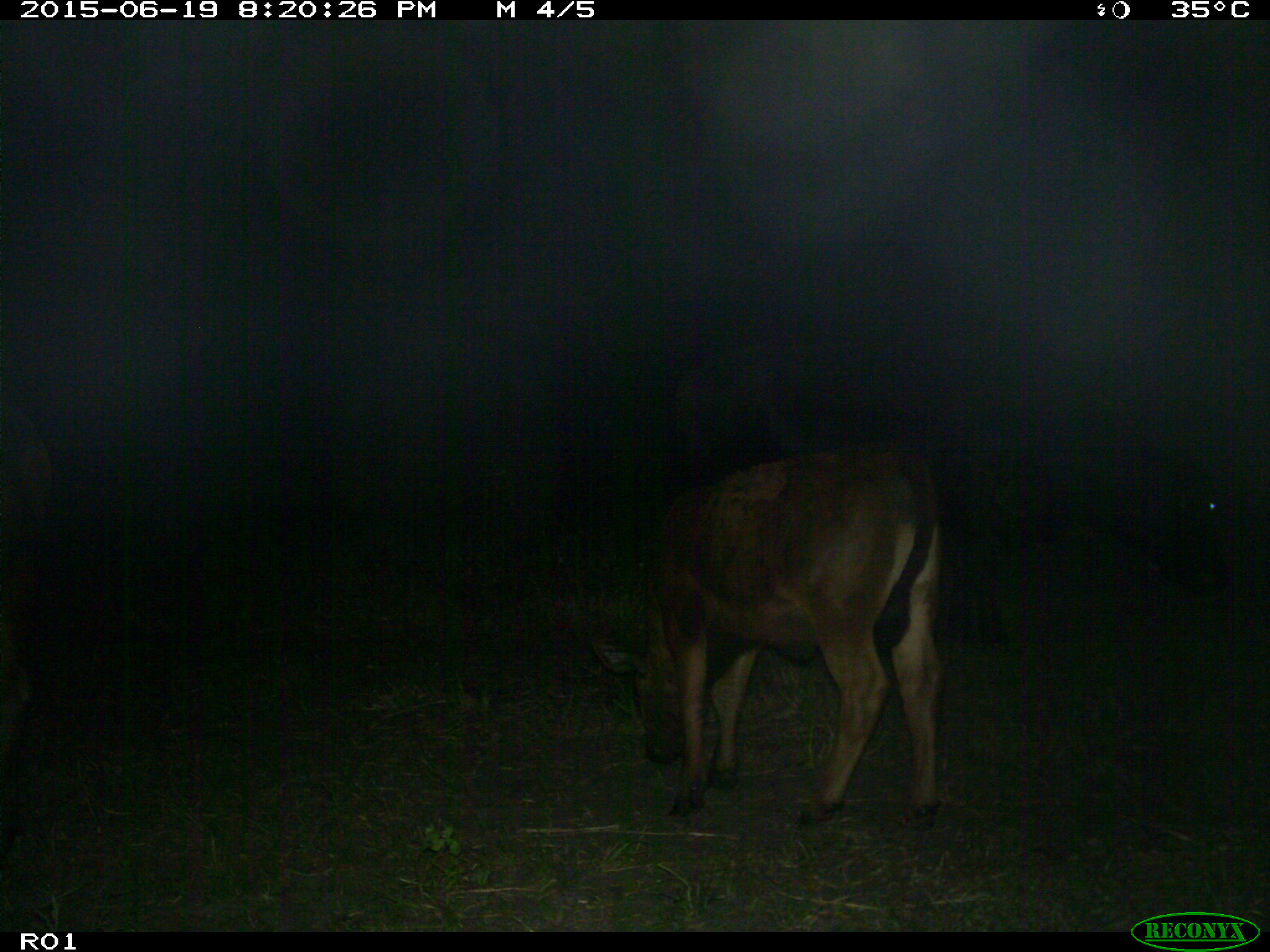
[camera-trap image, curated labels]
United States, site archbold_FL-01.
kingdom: Animalia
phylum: Chordata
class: Mammalia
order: Artiodactyla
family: Bovidae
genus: Bos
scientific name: Bos taurus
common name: domestic cow